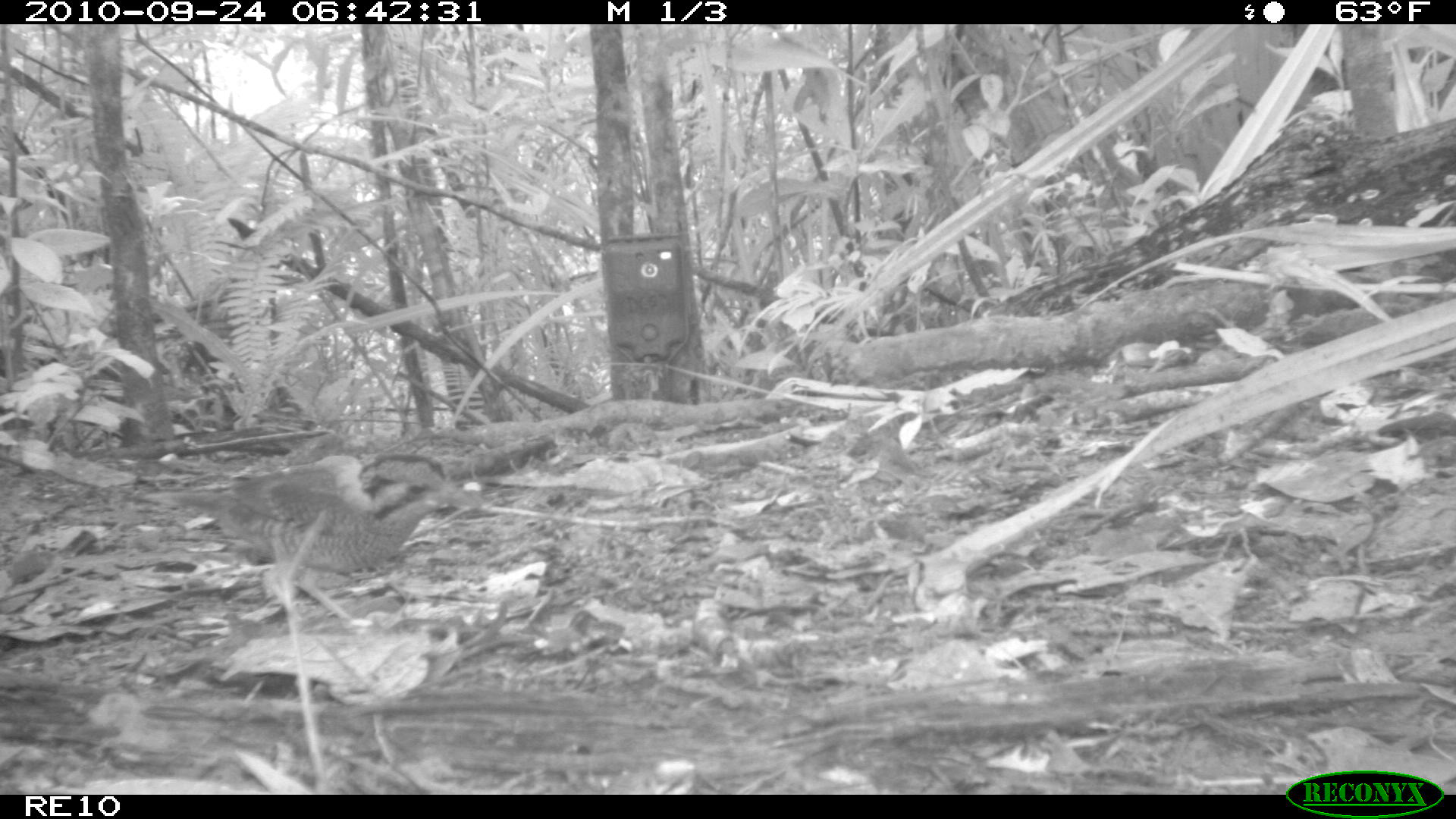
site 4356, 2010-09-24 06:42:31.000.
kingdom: Animalia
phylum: Chordata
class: Aves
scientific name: Aves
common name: bird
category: unknown bird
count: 1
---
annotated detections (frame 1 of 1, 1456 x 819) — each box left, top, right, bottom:
unknown bird: 135, 450, 486, 632